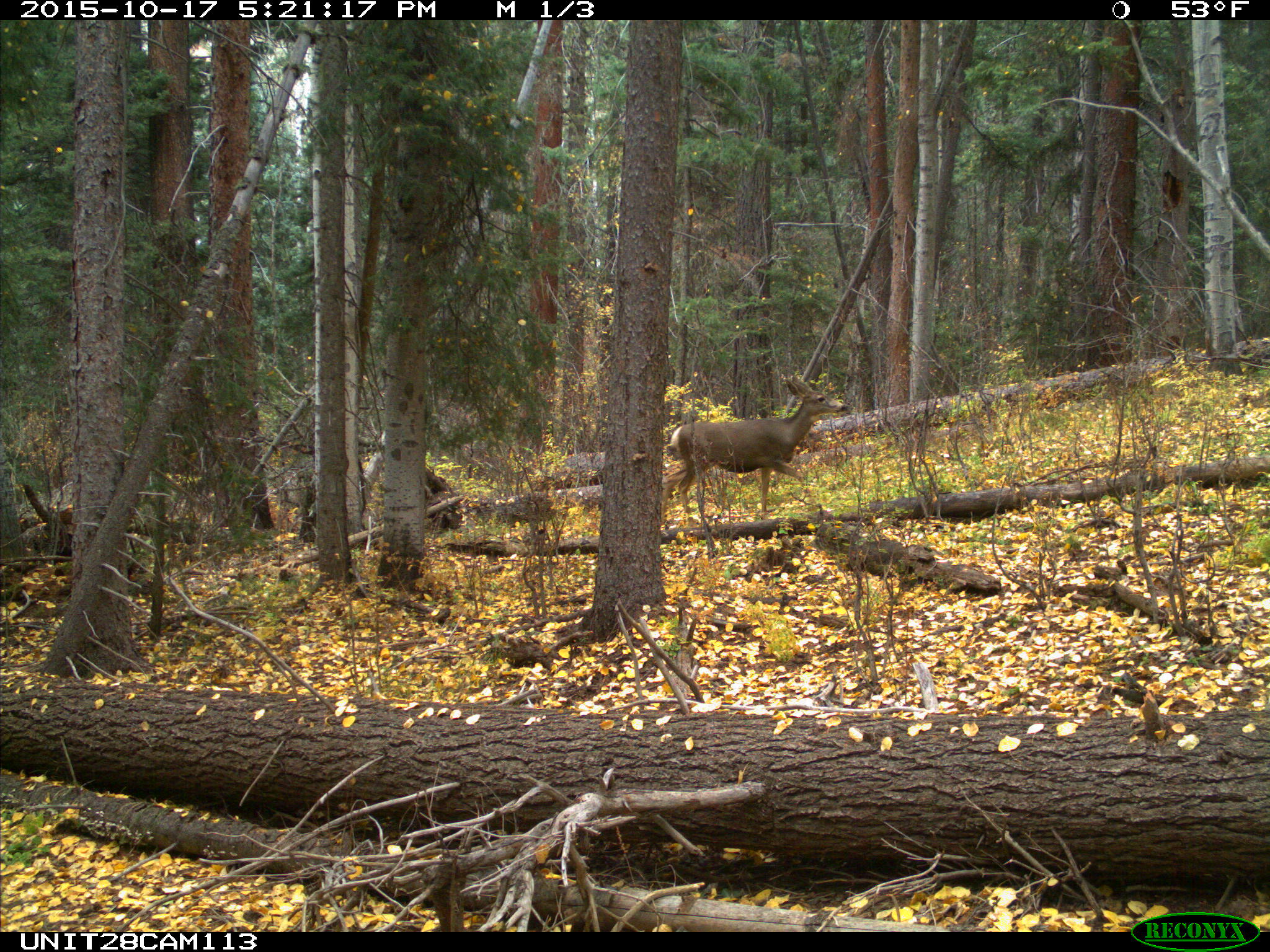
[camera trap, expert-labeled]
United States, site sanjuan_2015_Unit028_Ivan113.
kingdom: Animalia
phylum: Chordata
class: Mammalia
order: Artiodactyla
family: Cervidae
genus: Odocoileus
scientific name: Odocoileus hemionus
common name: mule deer